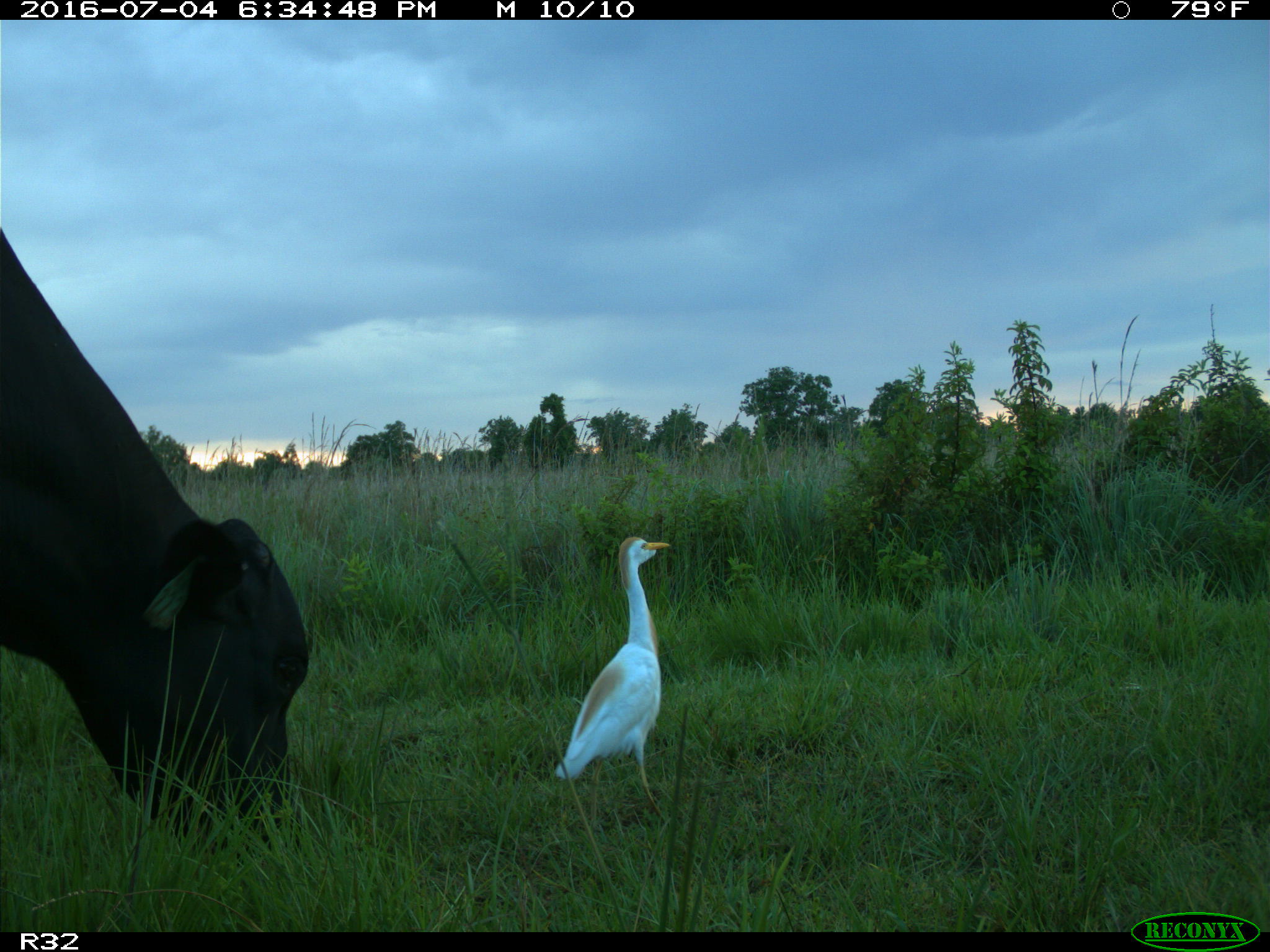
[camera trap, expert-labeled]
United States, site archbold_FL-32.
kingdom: Animalia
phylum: Chordata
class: Mammalia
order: Artiodactyla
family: Bovidae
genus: Bos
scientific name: Bos taurus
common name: domestic cow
Bos taurus (domestic cow).